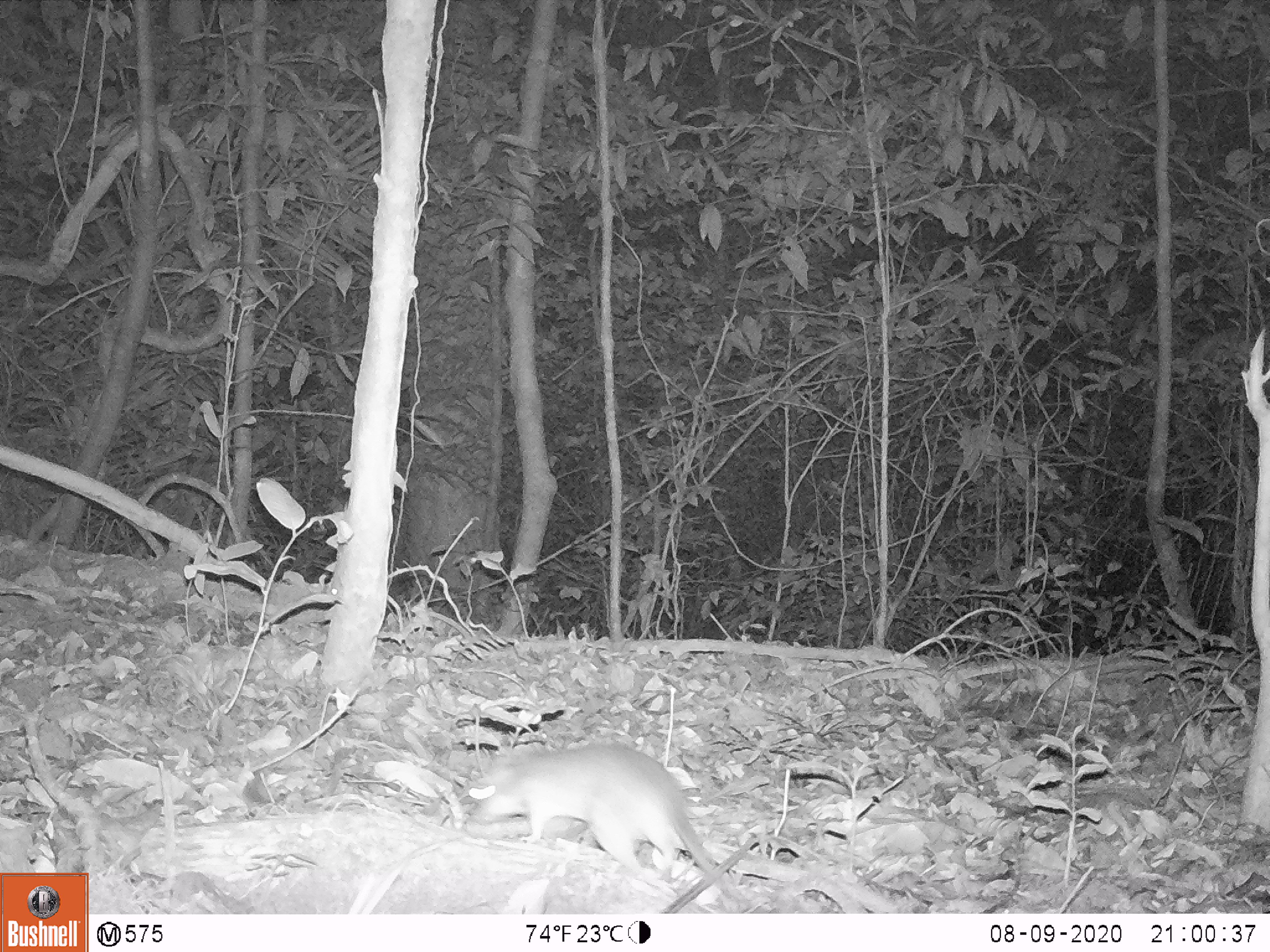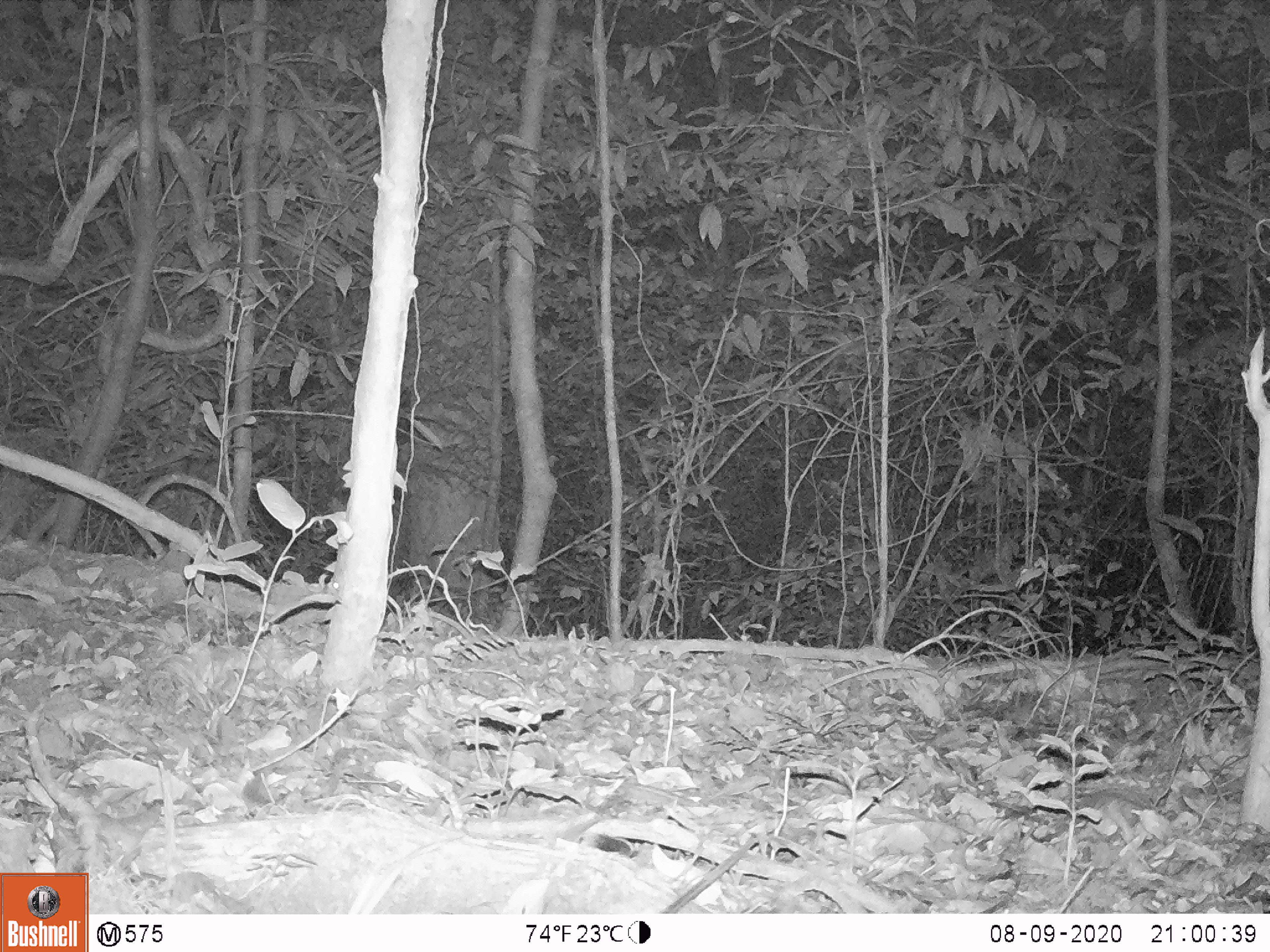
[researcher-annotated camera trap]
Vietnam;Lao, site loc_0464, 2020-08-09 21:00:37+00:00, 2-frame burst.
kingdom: Animalia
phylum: Chordata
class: Mammalia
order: Rodentia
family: Muridae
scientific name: Muridae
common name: old-world mice and rats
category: unidentified murid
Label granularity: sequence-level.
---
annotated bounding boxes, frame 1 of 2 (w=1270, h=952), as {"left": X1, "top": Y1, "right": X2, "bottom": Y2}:
unidentified murid: {"left": 460, "top": 742, "right": 754, "bottom": 914}